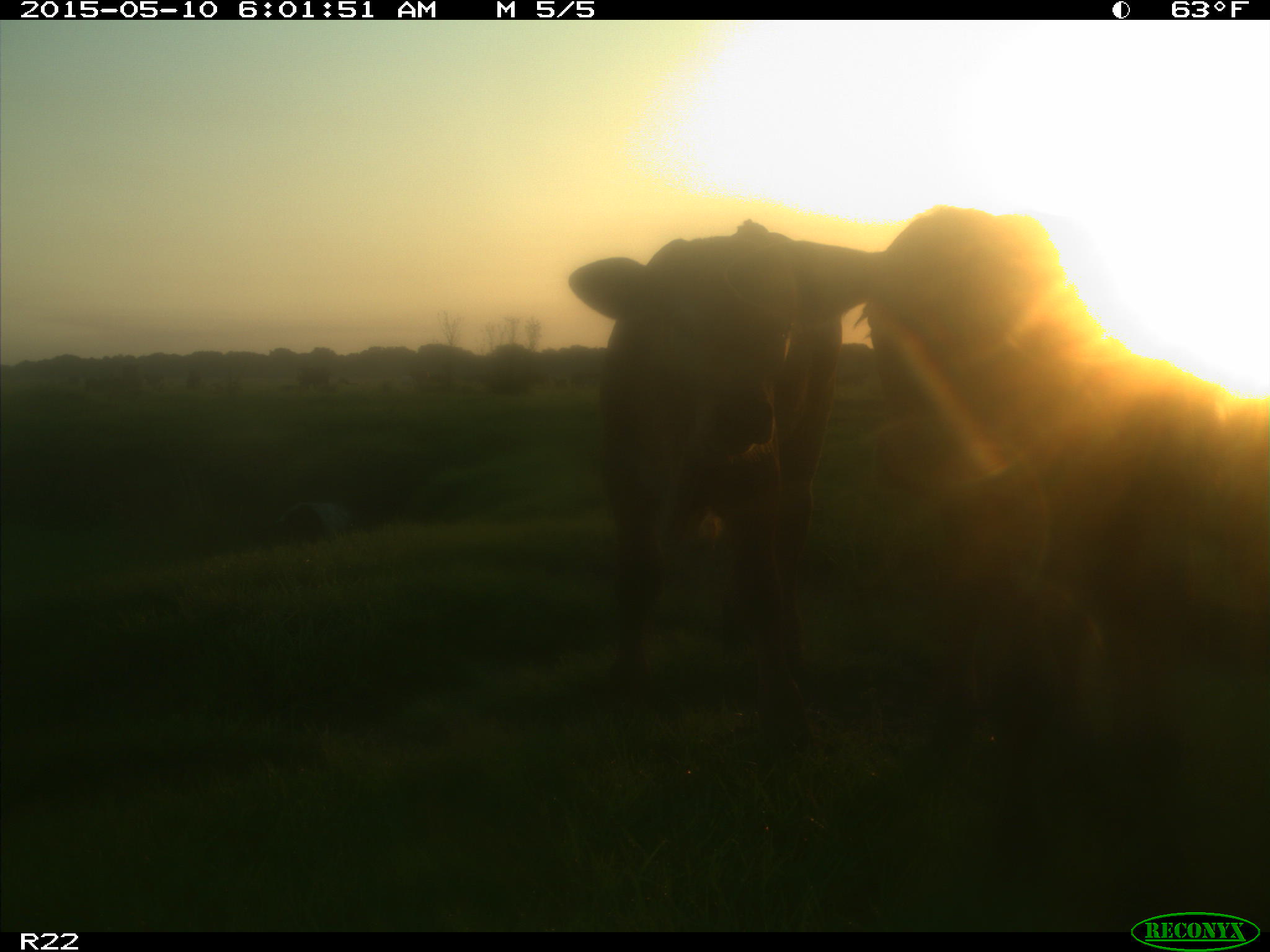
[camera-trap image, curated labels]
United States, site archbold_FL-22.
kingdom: Animalia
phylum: Chordata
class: Mammalia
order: Artiodactyla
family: Bovidae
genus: Bos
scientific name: Bos taurus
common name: domestic cow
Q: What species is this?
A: Bos taurus (domestic cow).